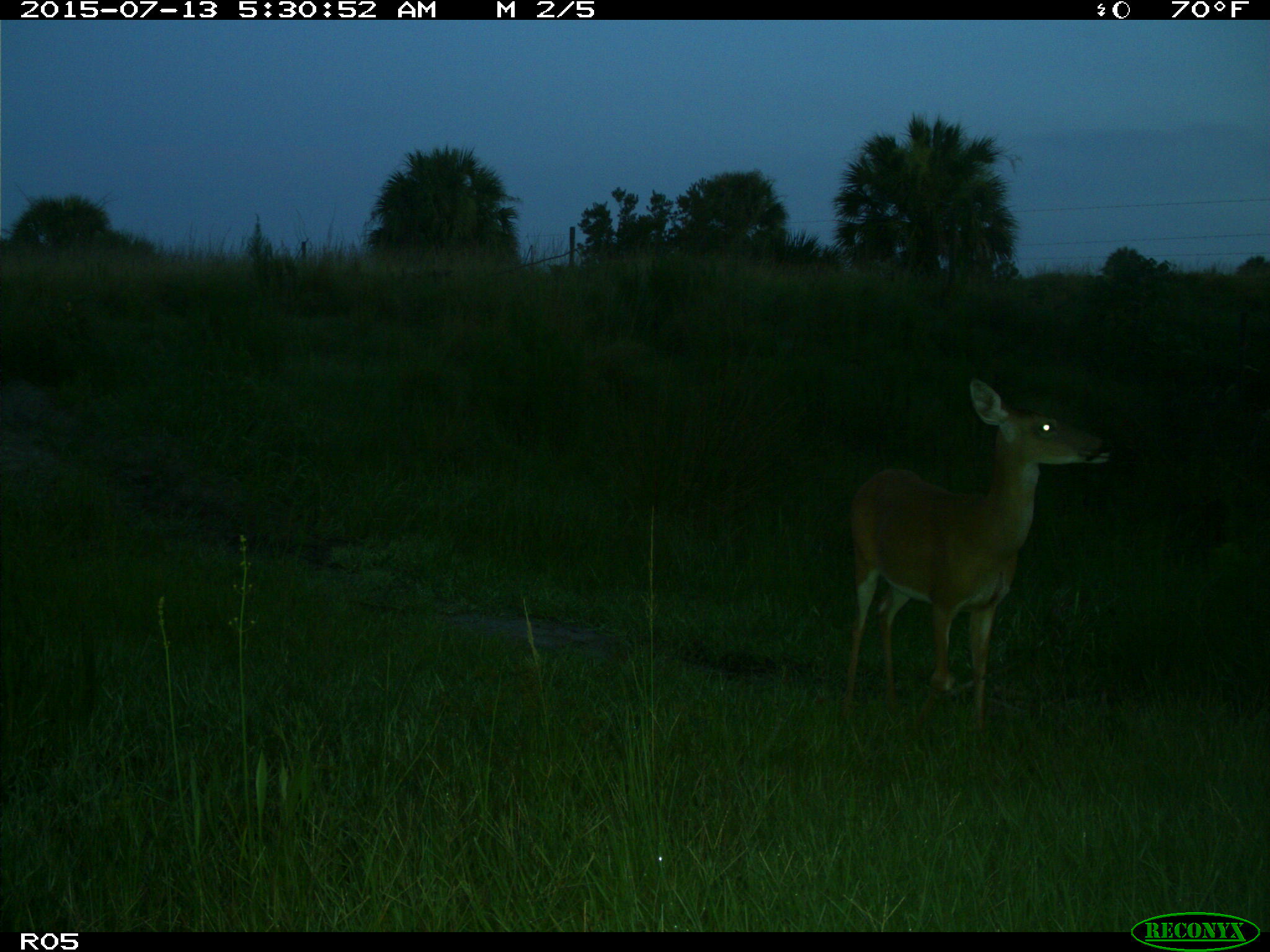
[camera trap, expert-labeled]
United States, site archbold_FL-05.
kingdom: Animalia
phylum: Chordata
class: Mammalia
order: Artiodactyla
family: Cervidae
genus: Odocoileus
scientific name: Odocoileus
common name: deer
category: unidentified deer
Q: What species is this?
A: Unidentified deer (deer) (Odocoileus).